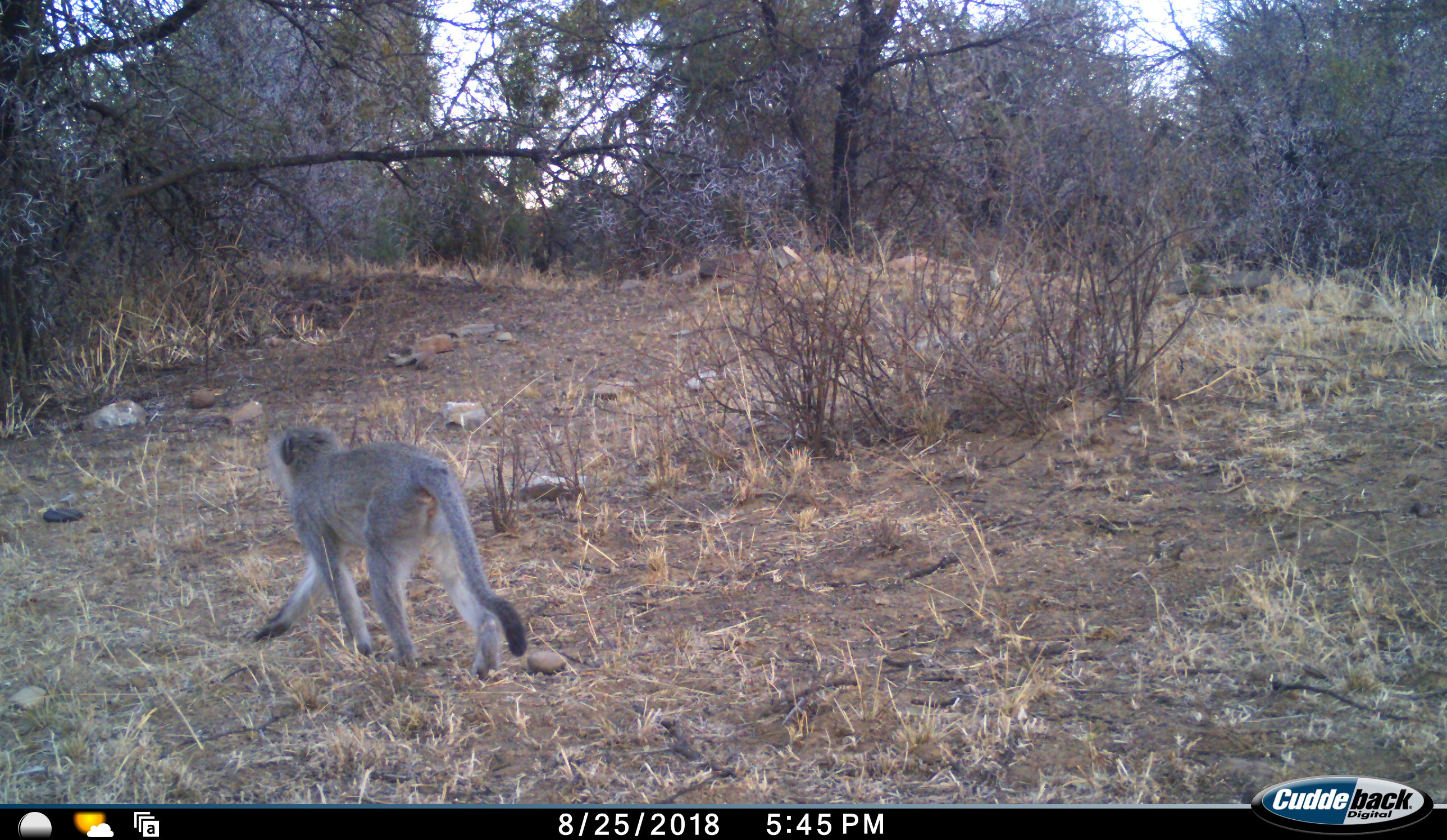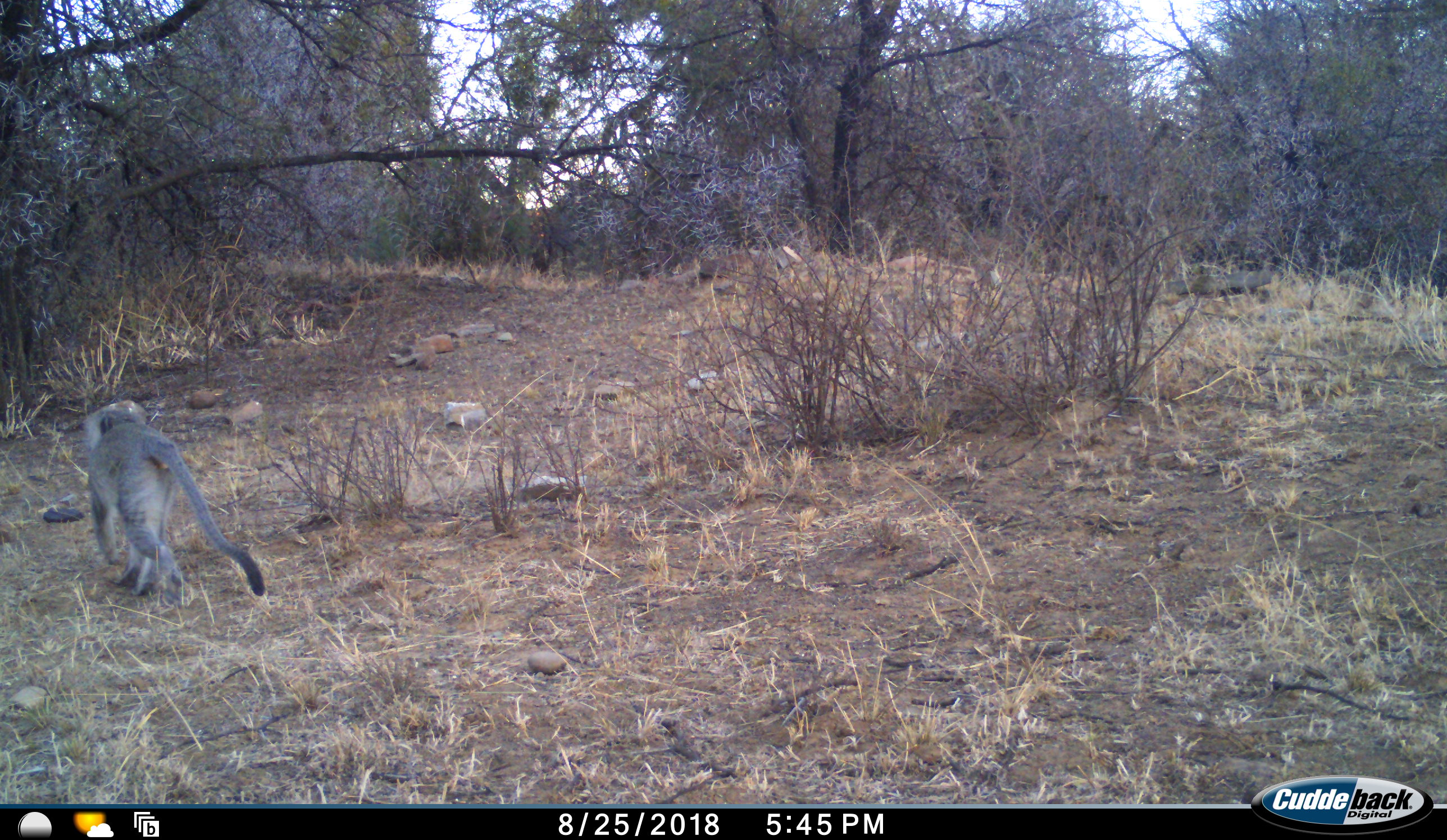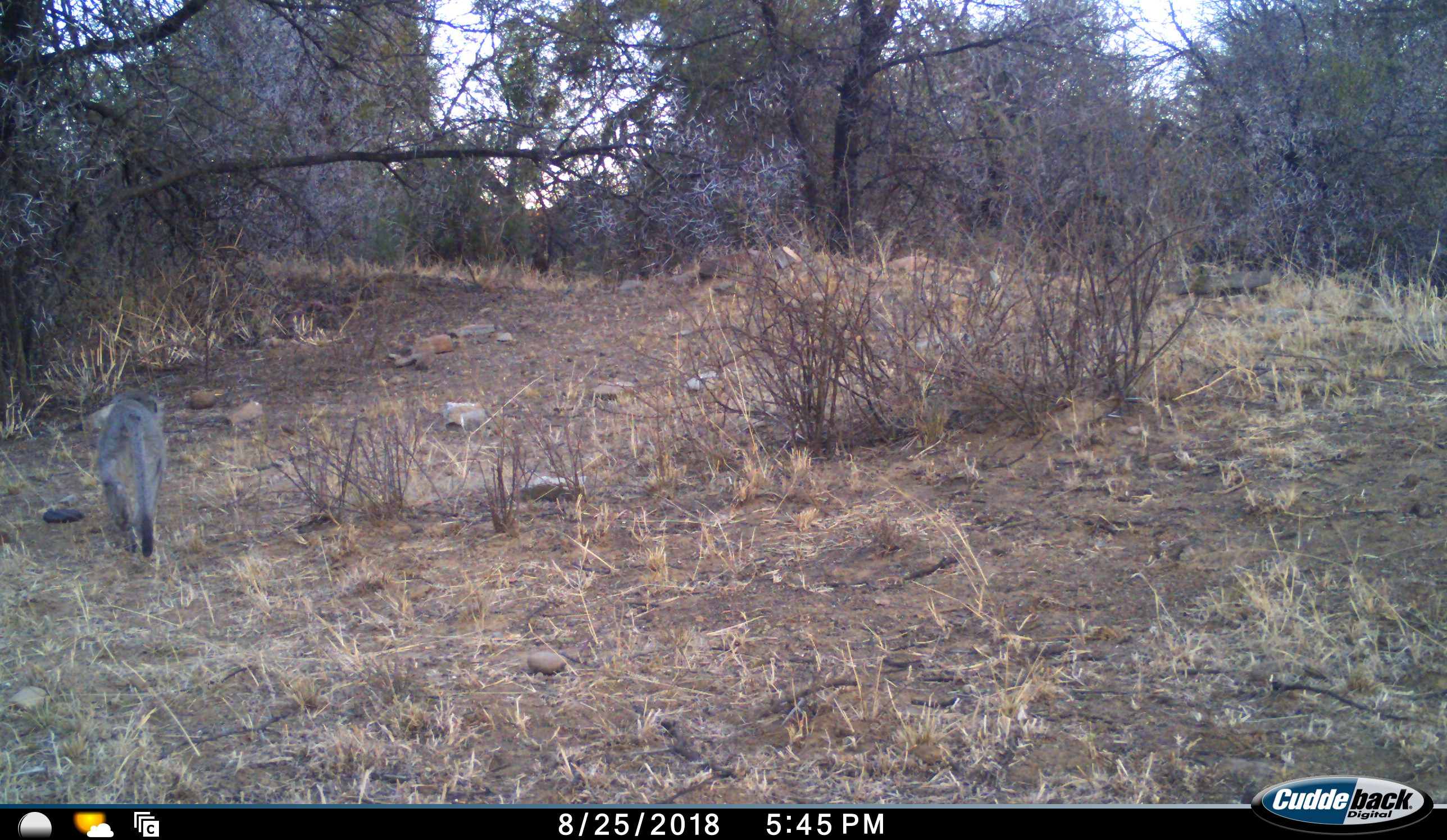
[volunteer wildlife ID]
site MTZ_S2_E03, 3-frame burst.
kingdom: Animalia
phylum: Chordata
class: Mammalia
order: Primates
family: Cercopithecidae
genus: Chlorocebus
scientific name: Chlorocebus pygerythrus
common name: vervet monkey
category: monkeyvervet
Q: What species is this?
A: Monkeyvervet (vervet monkey) (Chlorocebus pygerythrus).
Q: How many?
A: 1.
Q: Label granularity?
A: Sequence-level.